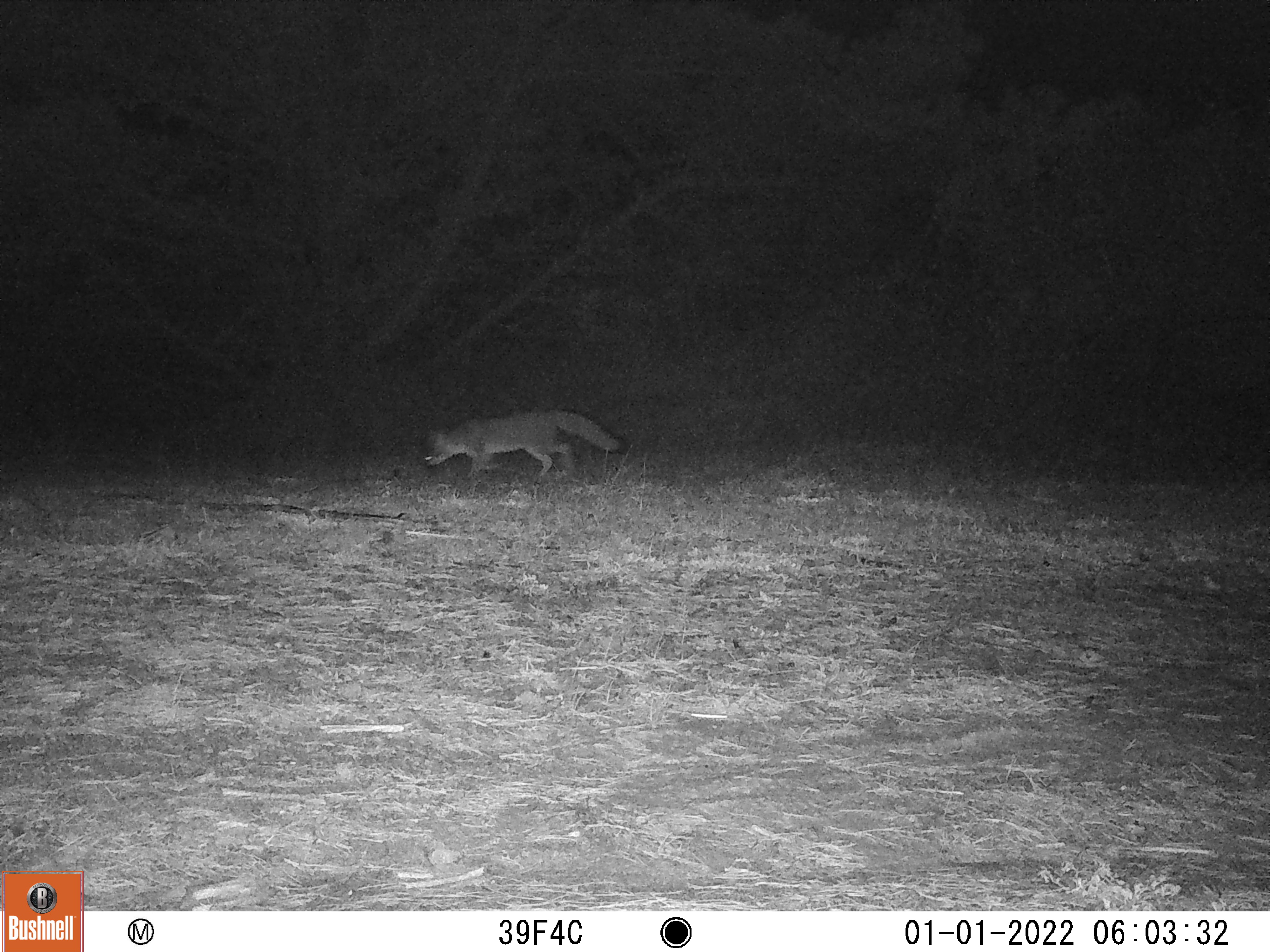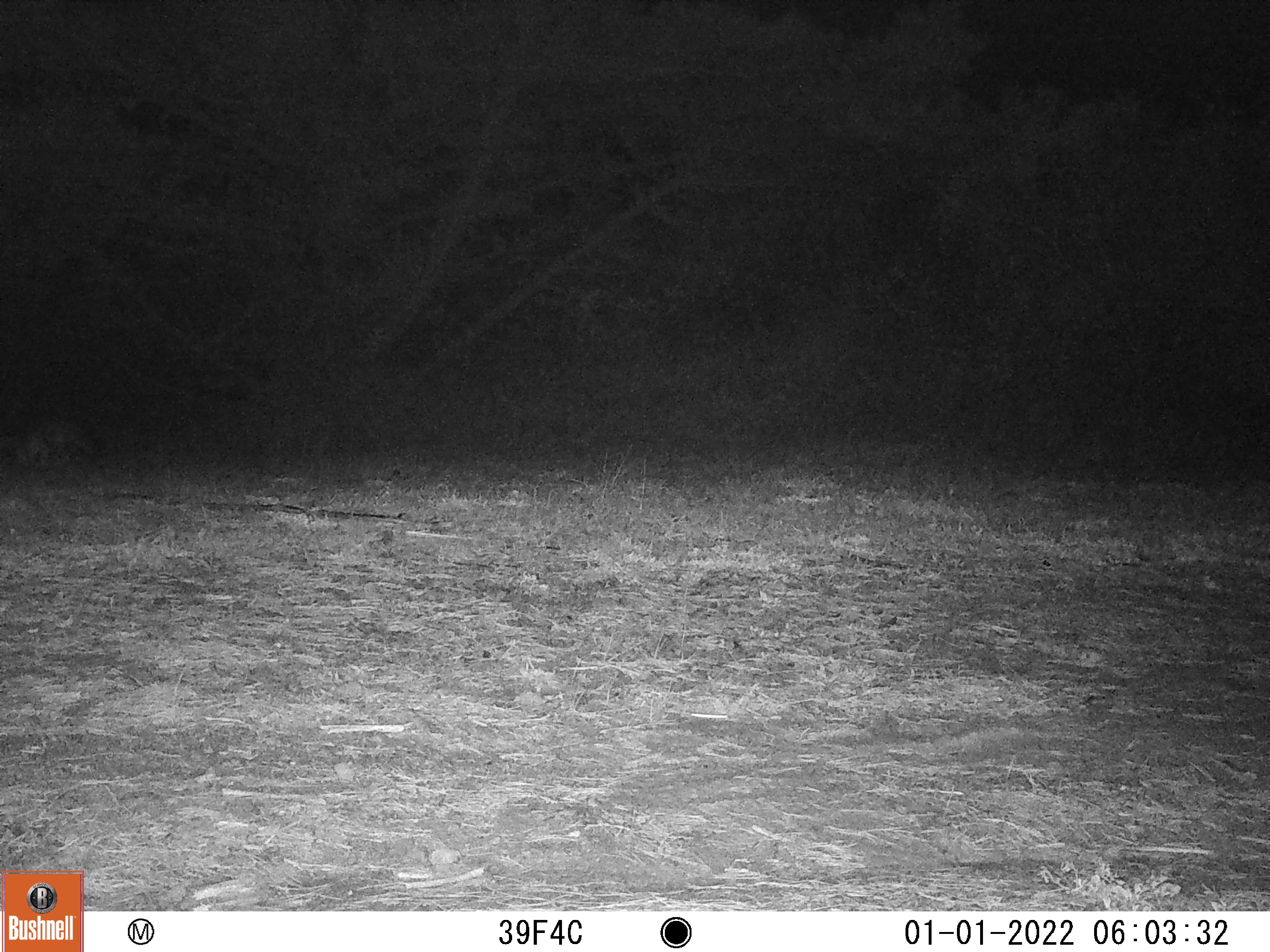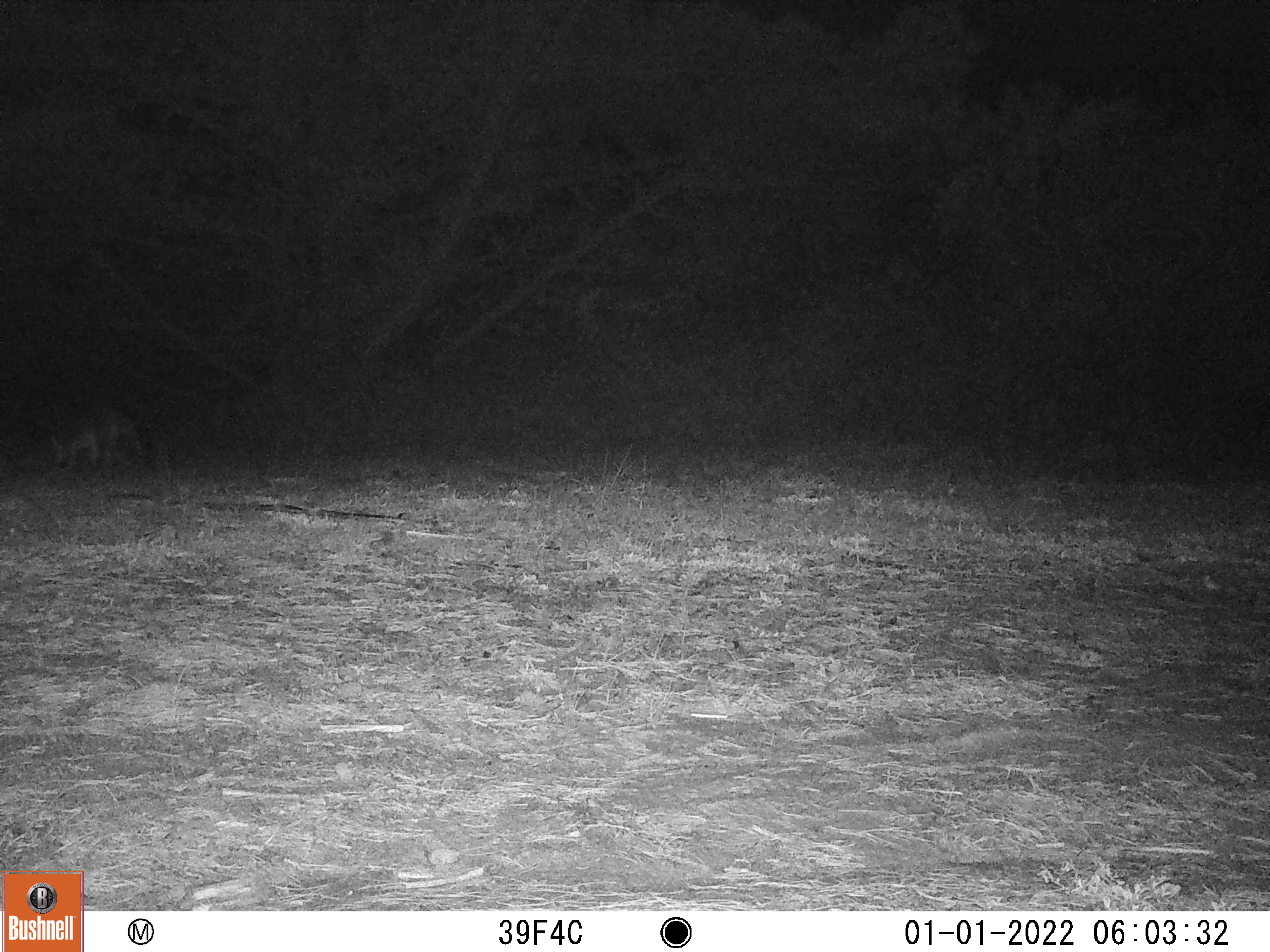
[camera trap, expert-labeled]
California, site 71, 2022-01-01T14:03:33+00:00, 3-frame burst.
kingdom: Animalia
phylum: Chordata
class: Mammalia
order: Carnivora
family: Canidae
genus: Urocyon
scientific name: Urocyon cinereoargenteus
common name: gray fox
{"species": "gray fox (Urocyon cinereoargenteus)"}